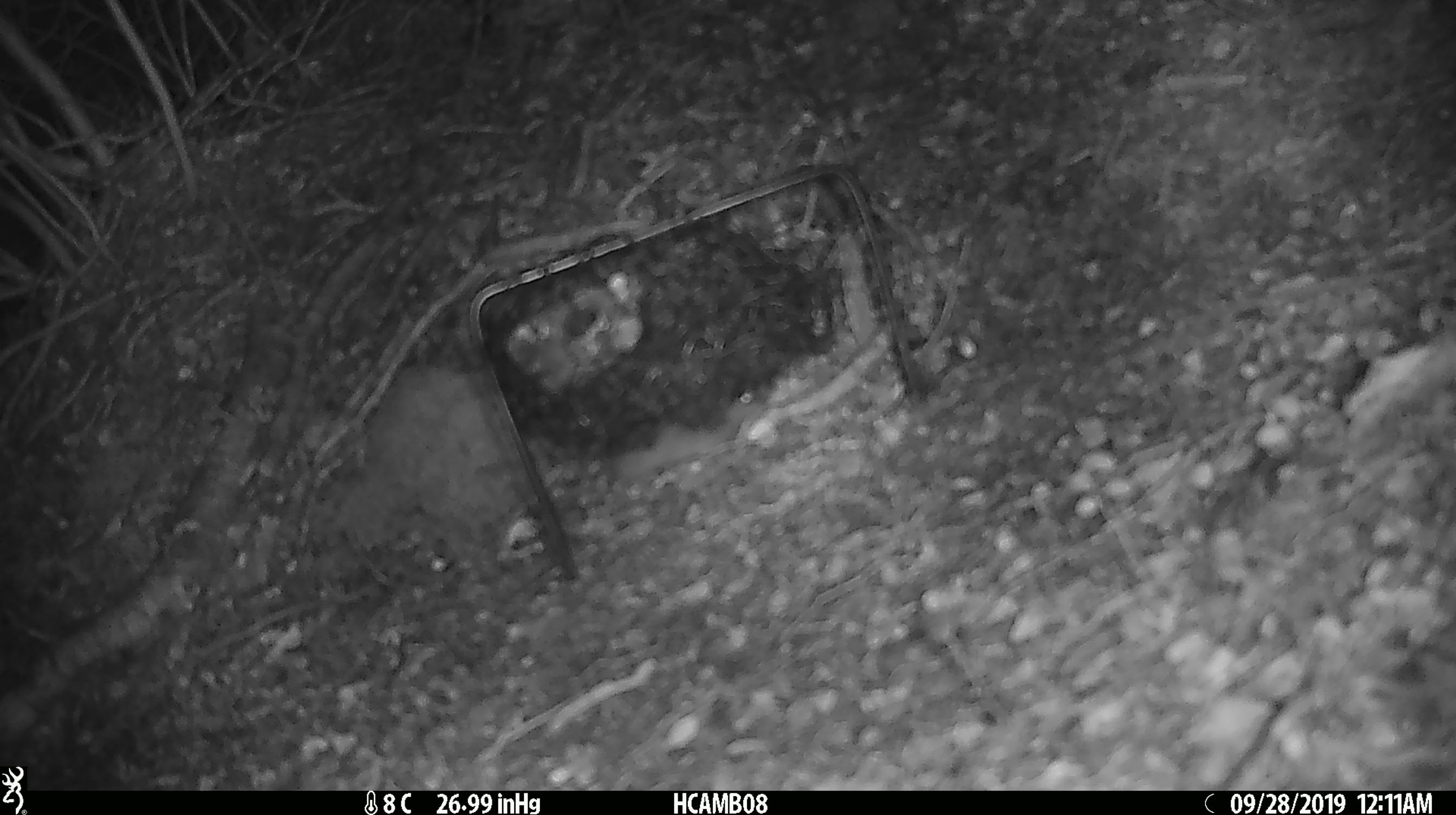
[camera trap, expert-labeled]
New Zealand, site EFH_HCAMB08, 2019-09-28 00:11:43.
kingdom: Animalia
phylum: Chordata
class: Mammalia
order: Rodentia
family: Muridae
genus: Mus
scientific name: Mus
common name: mouse